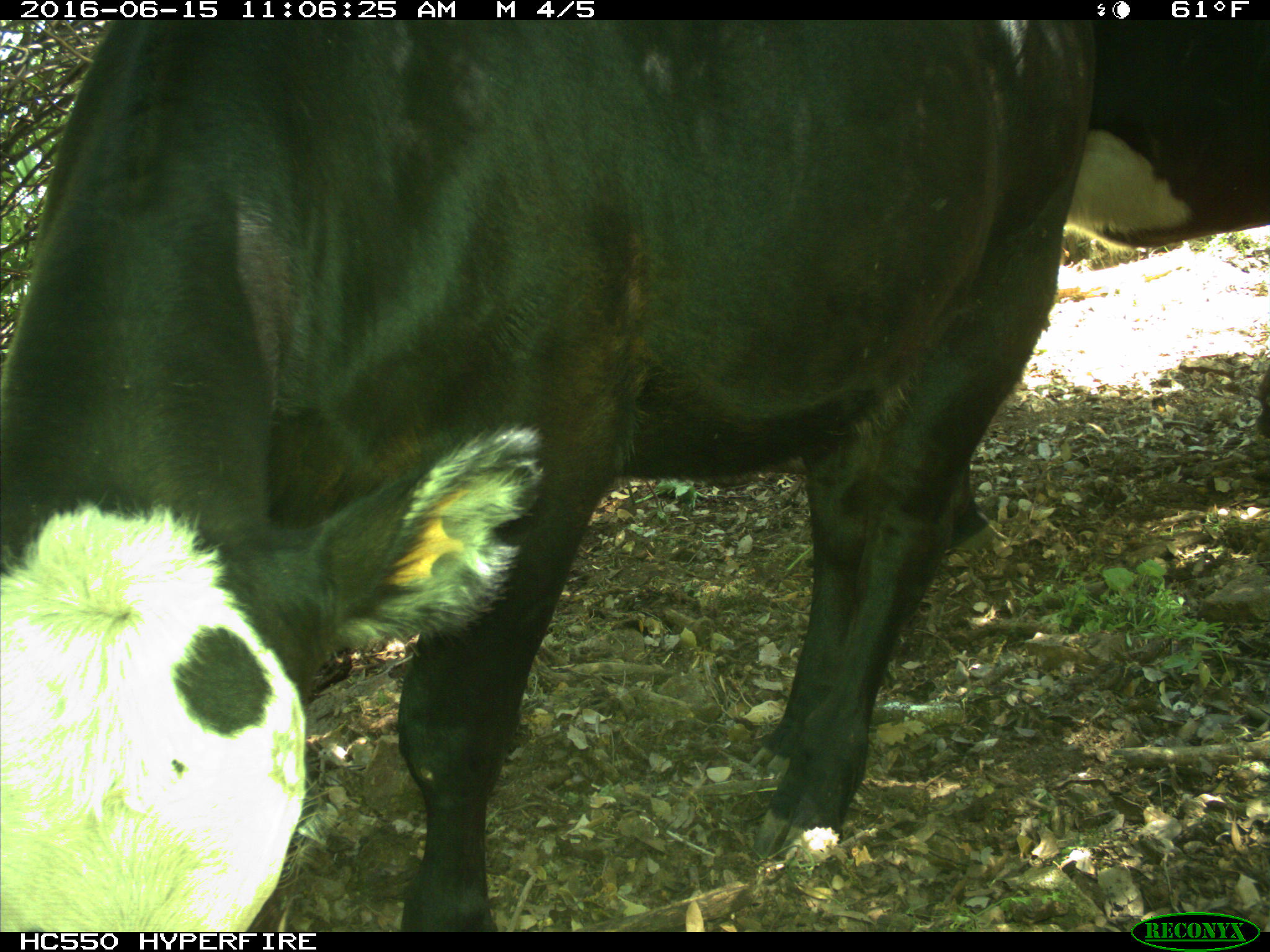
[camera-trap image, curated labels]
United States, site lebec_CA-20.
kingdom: Animalia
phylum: Chordata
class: Mammalia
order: Artiodactyla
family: Bovidae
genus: Bos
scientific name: Bos taurus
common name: domestic cow